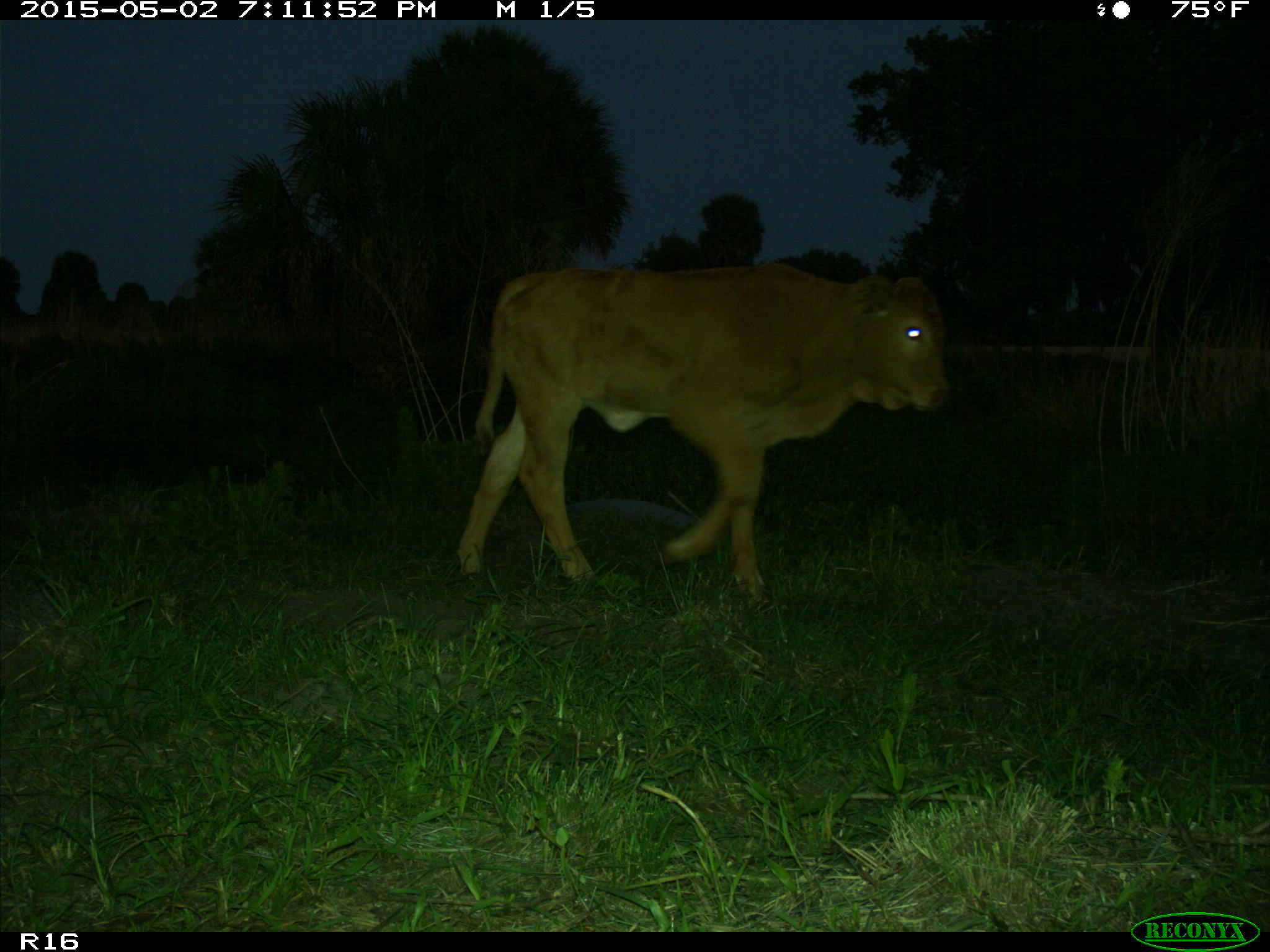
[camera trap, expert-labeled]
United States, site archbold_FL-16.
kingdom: Animalia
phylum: Chordata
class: Mammalia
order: Artiodactyla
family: Bovidae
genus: Bos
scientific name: Bos taurus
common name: domestic cow